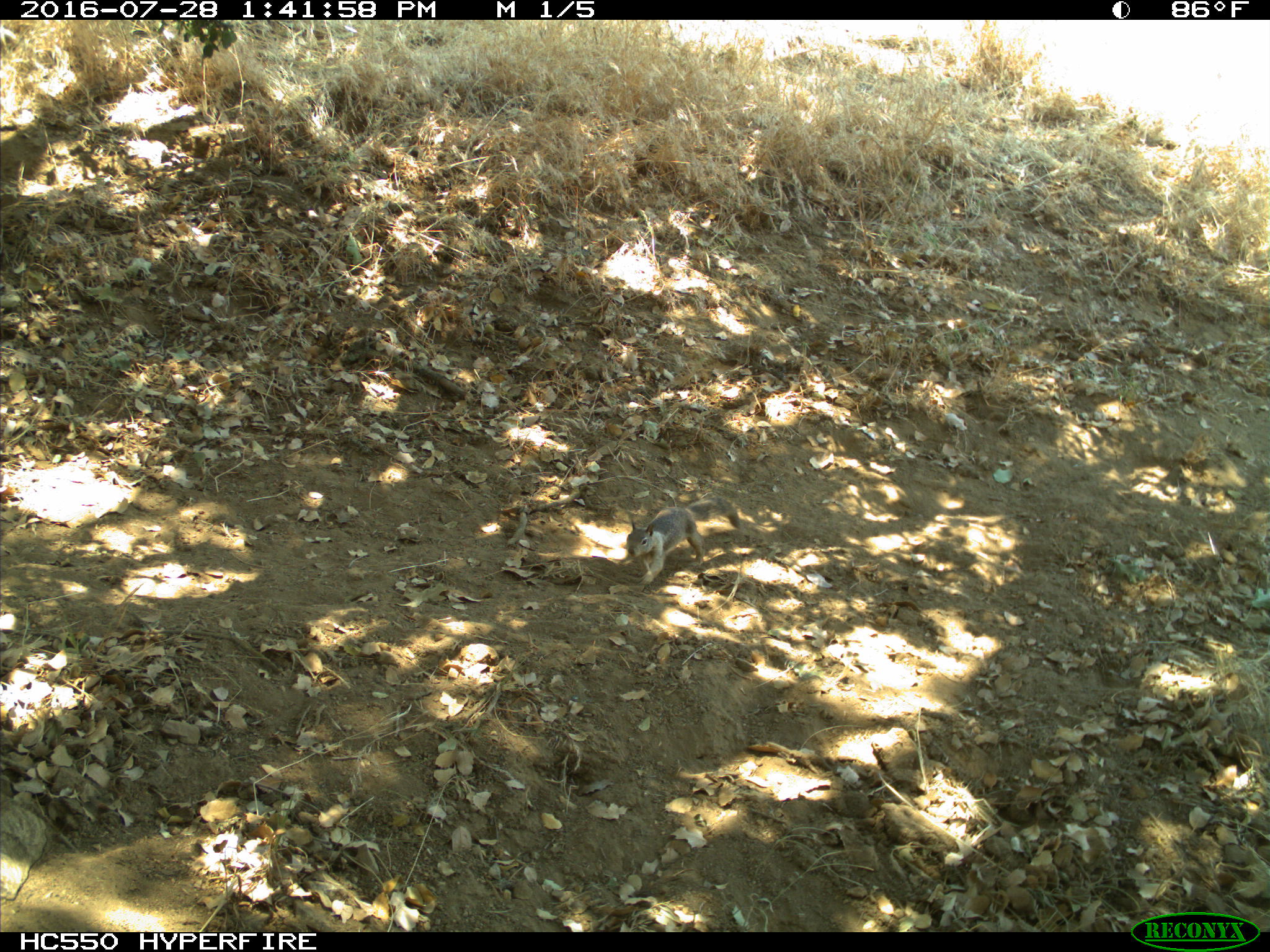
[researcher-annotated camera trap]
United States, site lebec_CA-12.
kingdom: Animalia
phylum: Chordata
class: Mammalia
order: Rodentia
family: Sciuridae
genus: Otospermophilus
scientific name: Otospermophilus beecheyi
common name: california ground squirrel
Otospermophilus beecheyi (california ground squirrel).